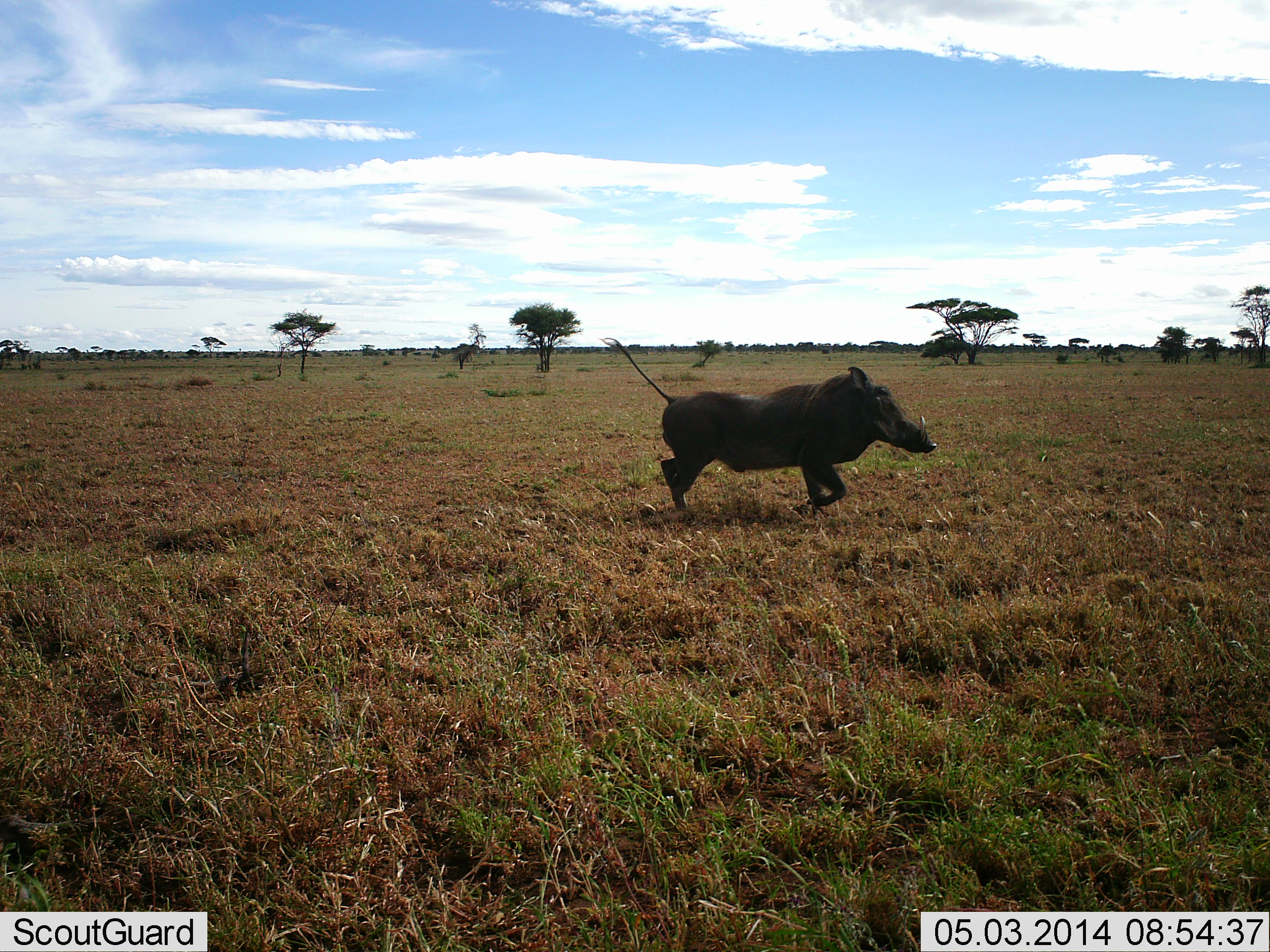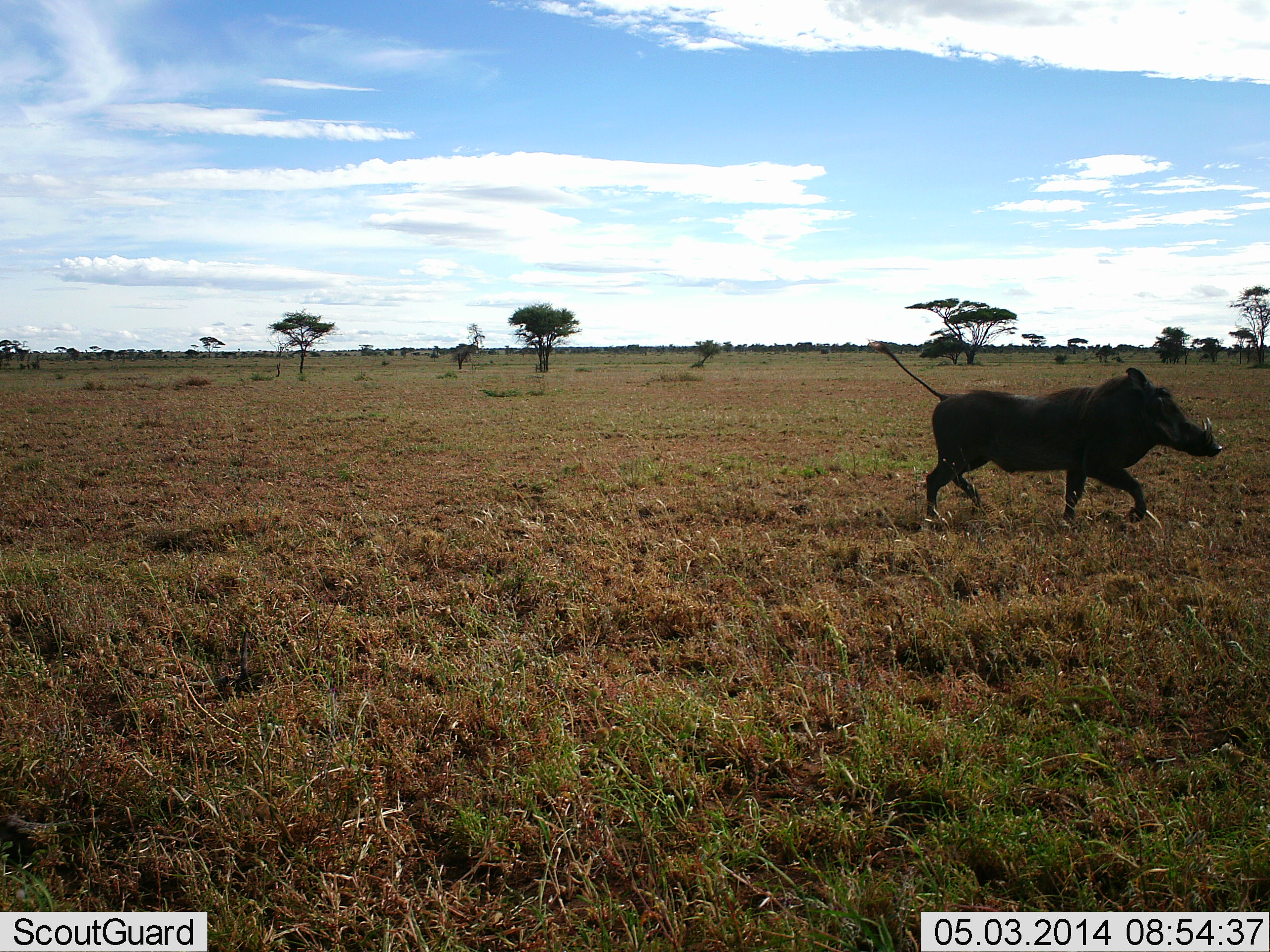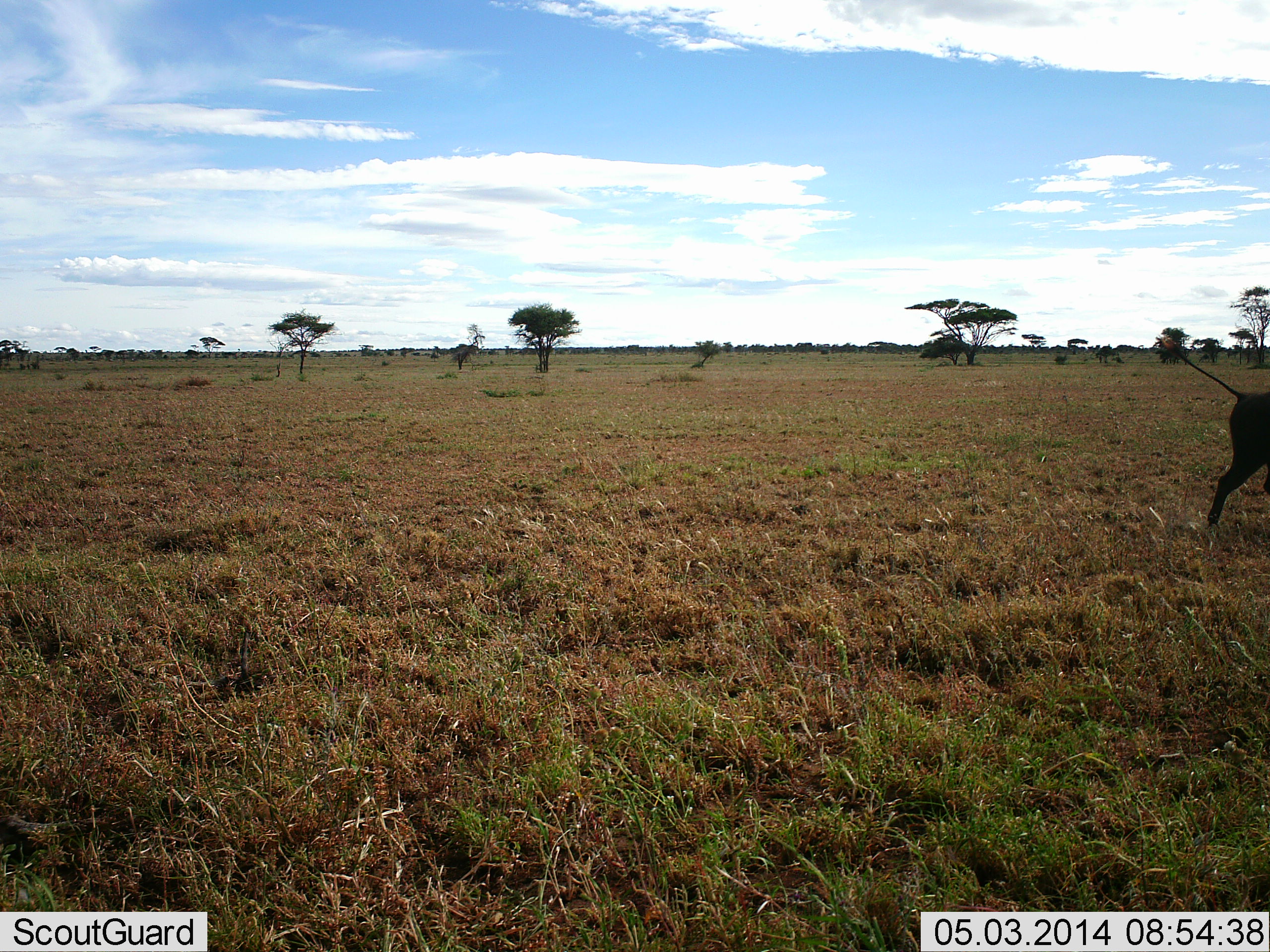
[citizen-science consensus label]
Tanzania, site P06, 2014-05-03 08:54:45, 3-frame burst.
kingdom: Animalia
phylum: Chordata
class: Mammalia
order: Artiodactyla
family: Suidae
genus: Phacochoerus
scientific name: Phacochoerus africanus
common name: warthog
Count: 1.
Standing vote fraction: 0%.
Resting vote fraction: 0%.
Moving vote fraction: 100%.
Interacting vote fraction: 0%.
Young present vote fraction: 0%.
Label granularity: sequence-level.